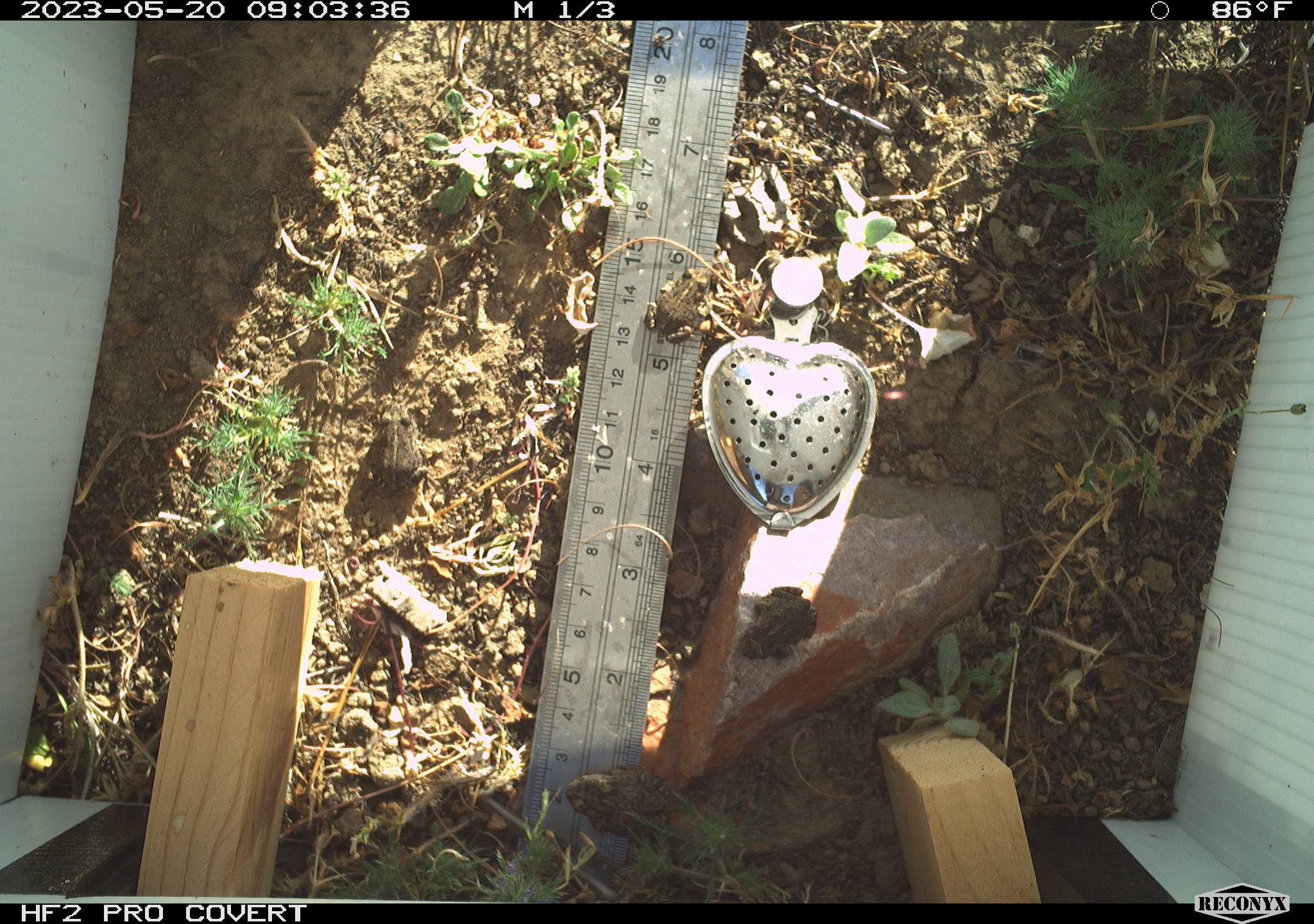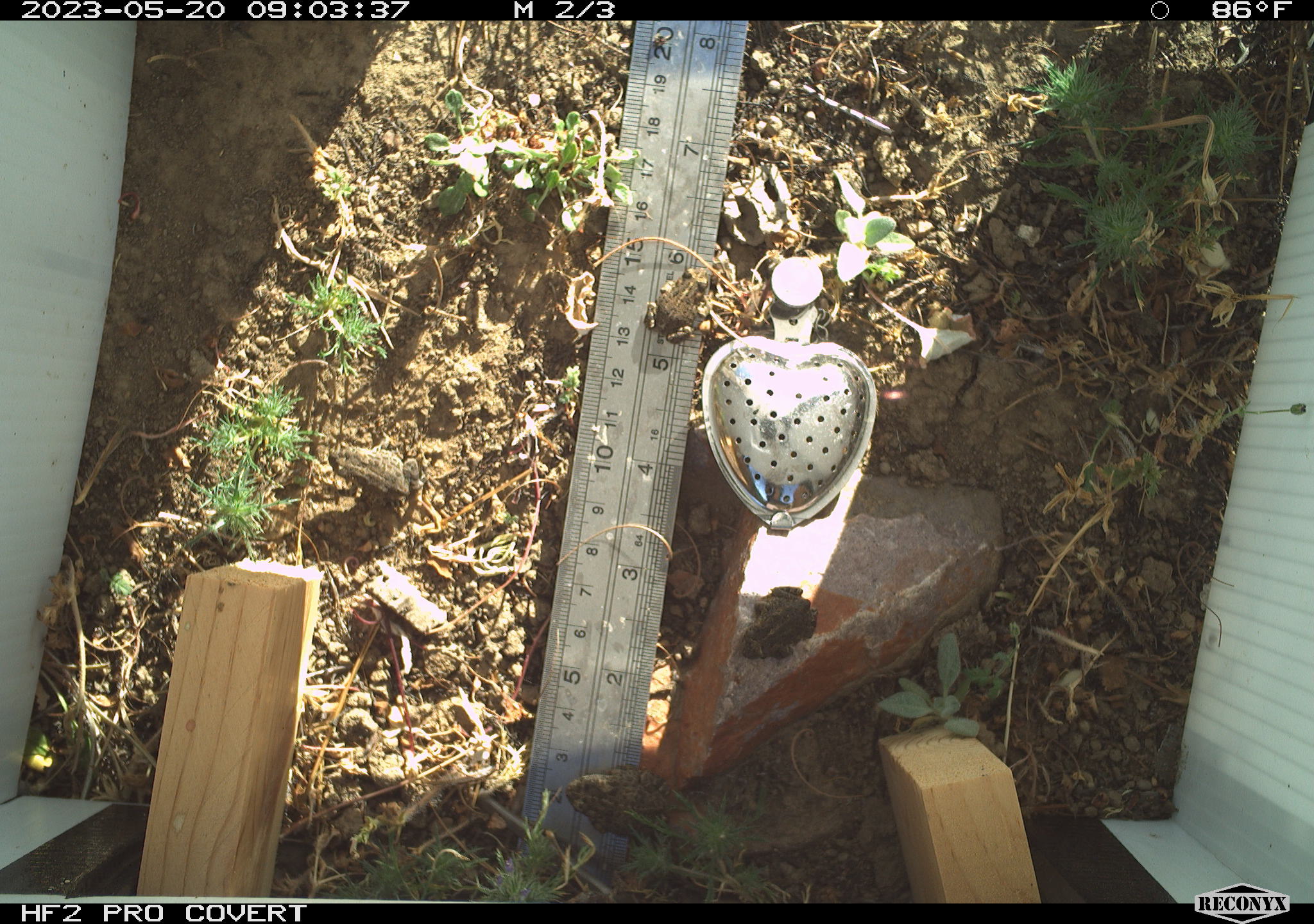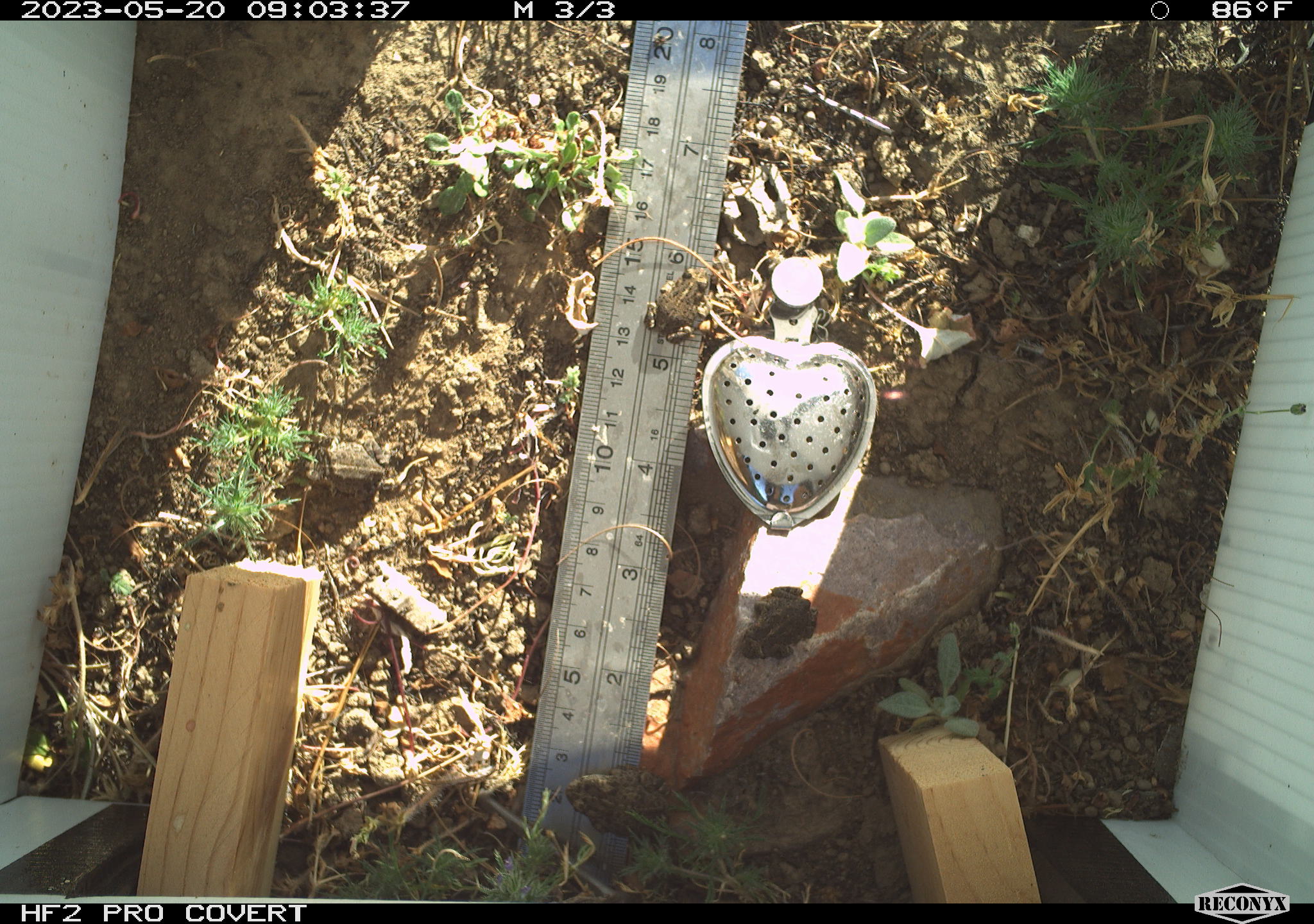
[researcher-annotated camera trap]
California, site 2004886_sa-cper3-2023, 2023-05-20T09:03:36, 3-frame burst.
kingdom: Animalia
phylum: Chordata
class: Amphibia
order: Anura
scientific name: Anura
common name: frogs